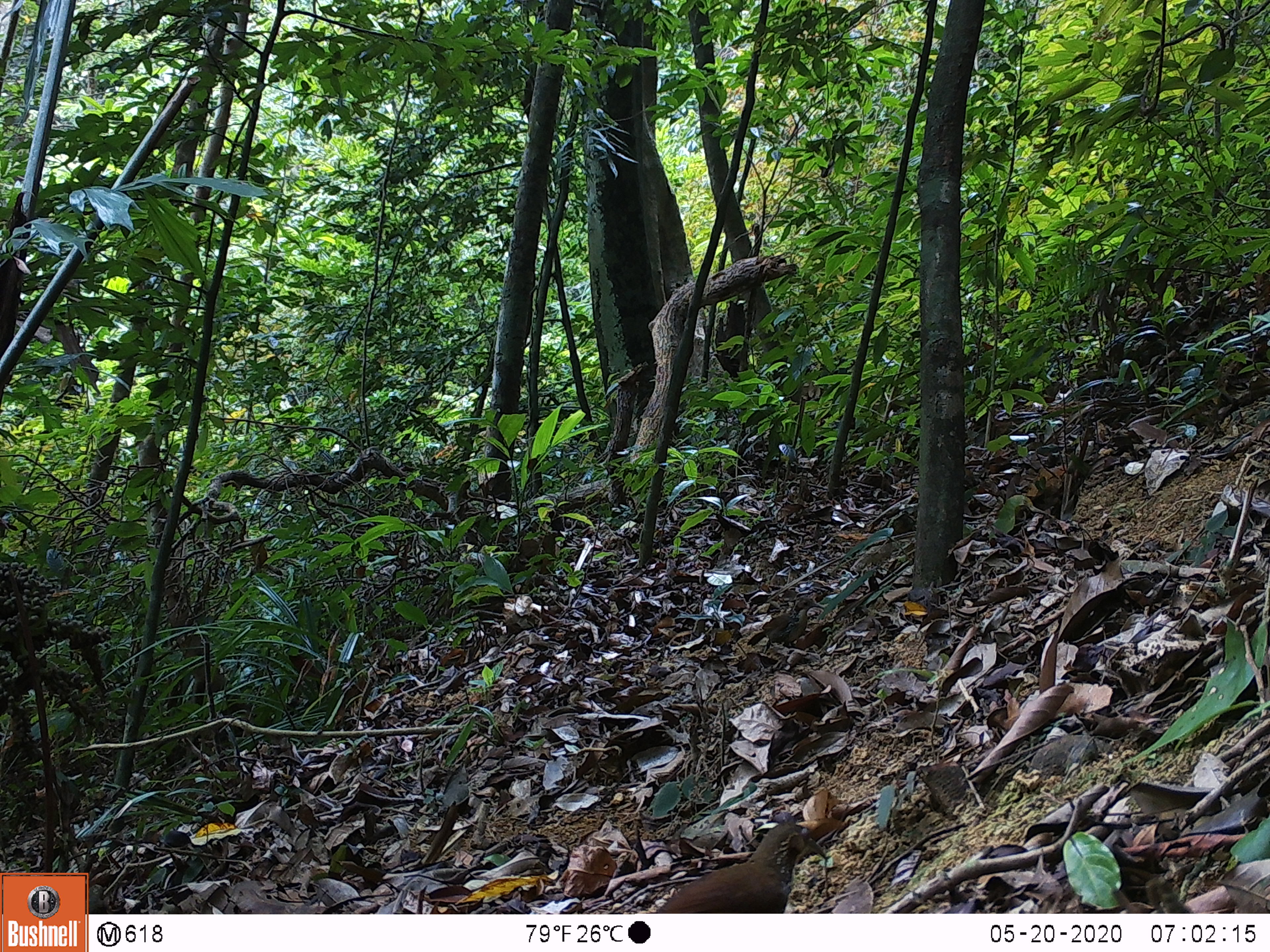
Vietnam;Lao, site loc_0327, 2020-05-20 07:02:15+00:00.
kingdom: Animalia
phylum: Chordata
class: Aves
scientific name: Aves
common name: bird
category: unidentified bird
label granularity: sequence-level